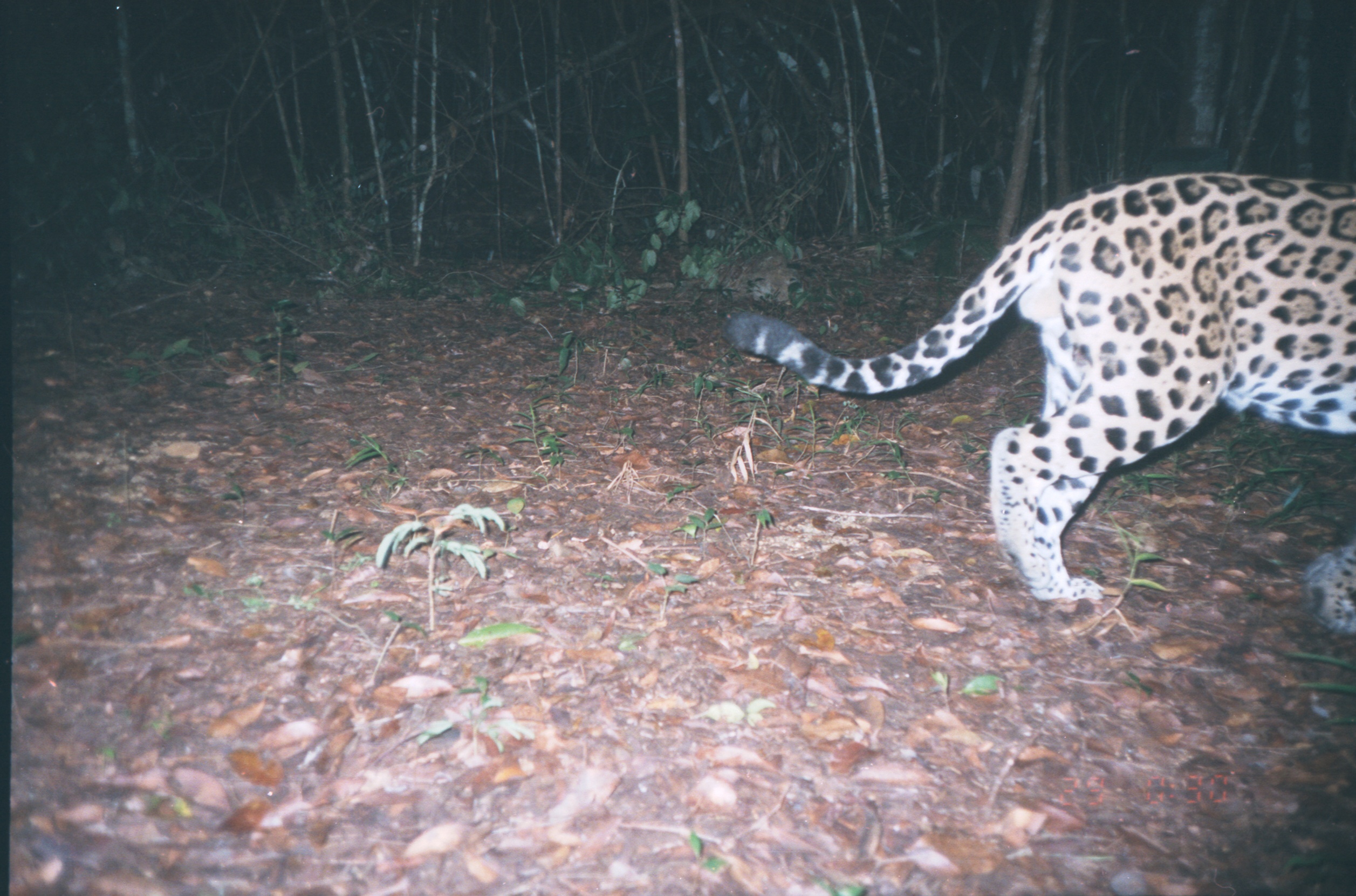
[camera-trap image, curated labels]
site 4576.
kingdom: Animalia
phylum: Chordata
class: Mammalia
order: Carnivora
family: Felidae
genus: Panthera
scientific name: Panthera onca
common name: jaguar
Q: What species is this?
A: Panthera onca (jaguar).